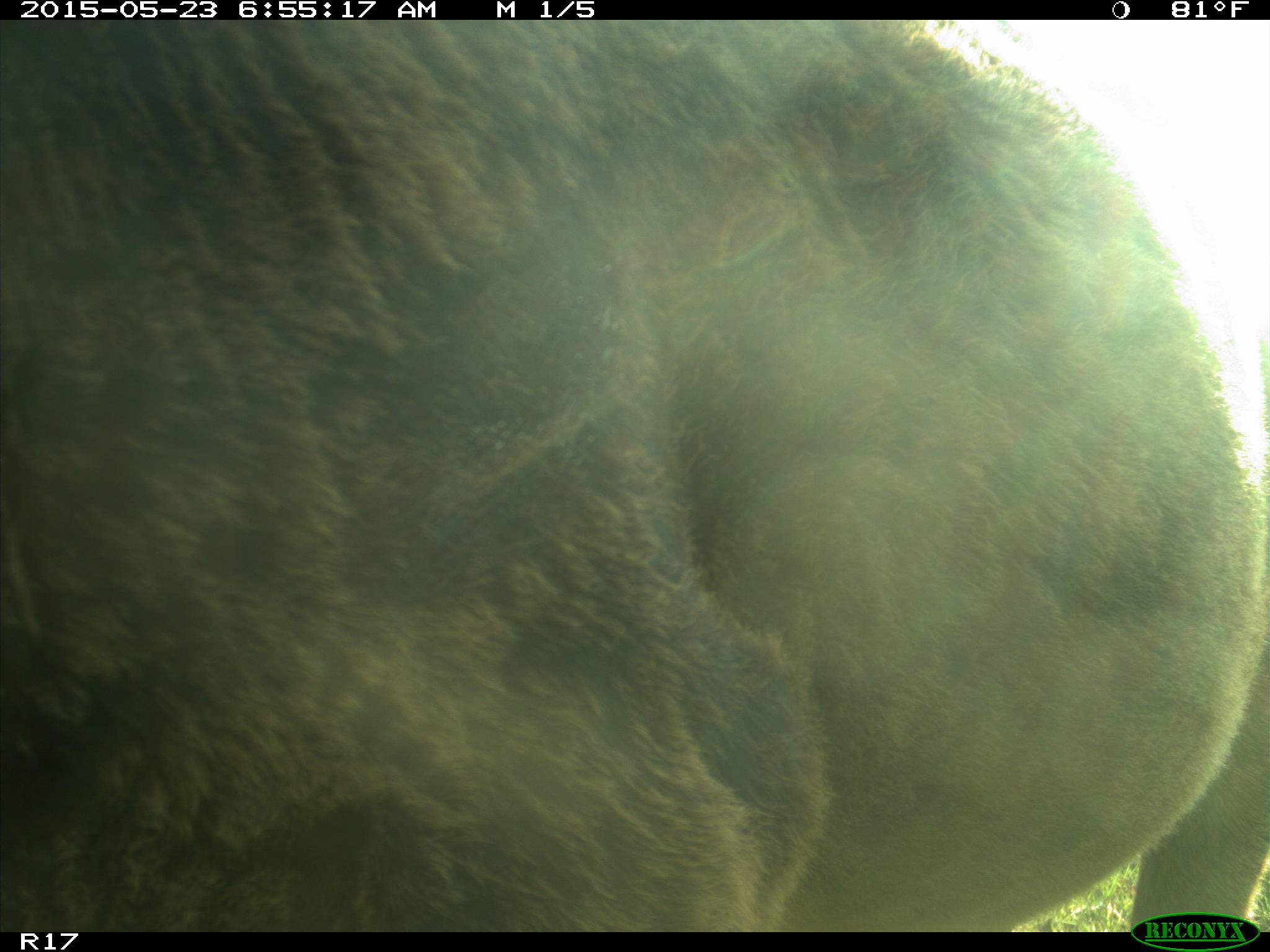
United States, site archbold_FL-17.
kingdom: Animalia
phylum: Chordata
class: Mammalia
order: Artiodactyla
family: Bovidae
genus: Bos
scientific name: Bos taurus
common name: domestic cow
Bos taurus (domestic cow).